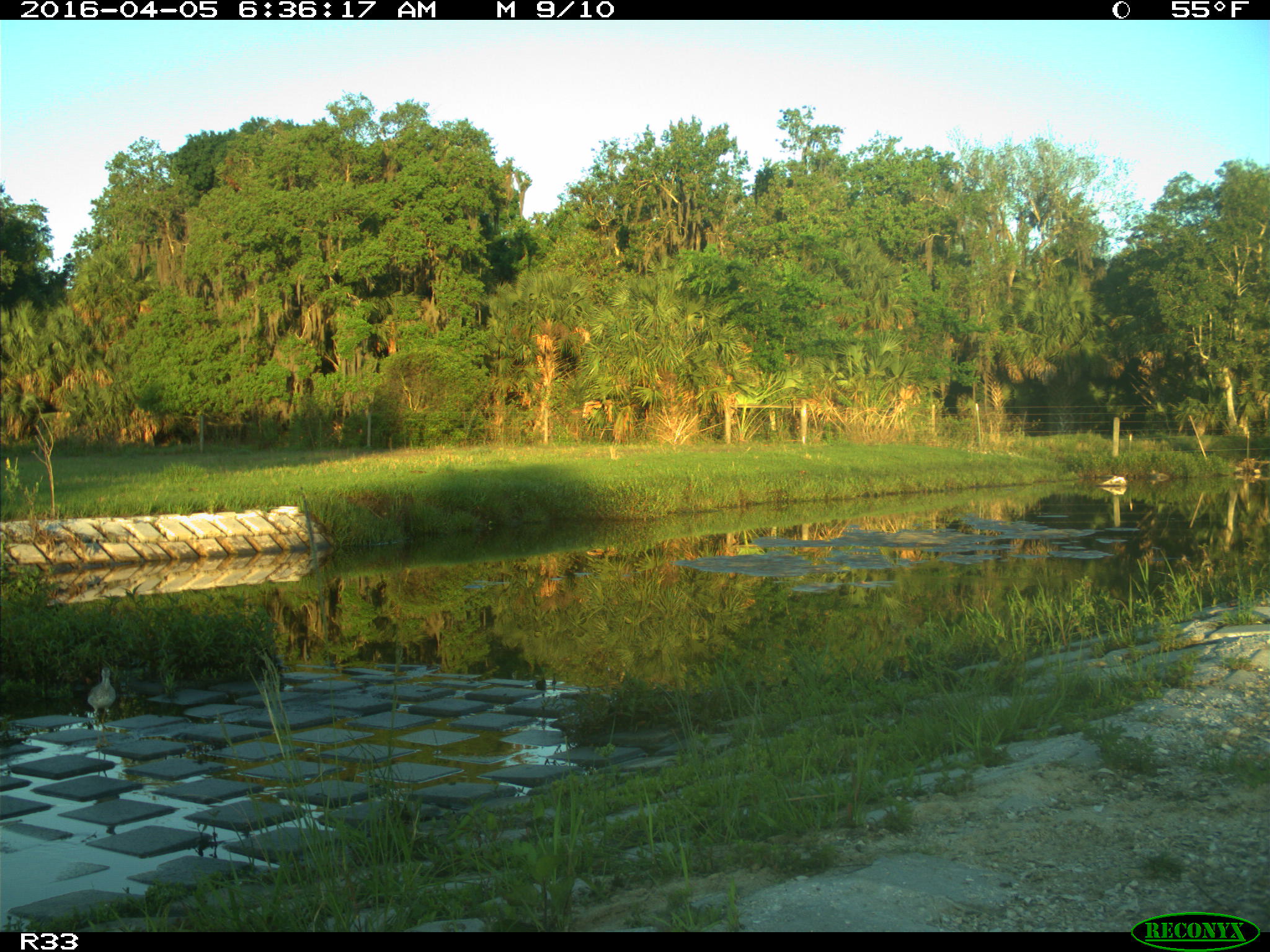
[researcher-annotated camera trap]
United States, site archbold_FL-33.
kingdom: Animalia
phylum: Chordata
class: Aves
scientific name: Aves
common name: birds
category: unidentified bird